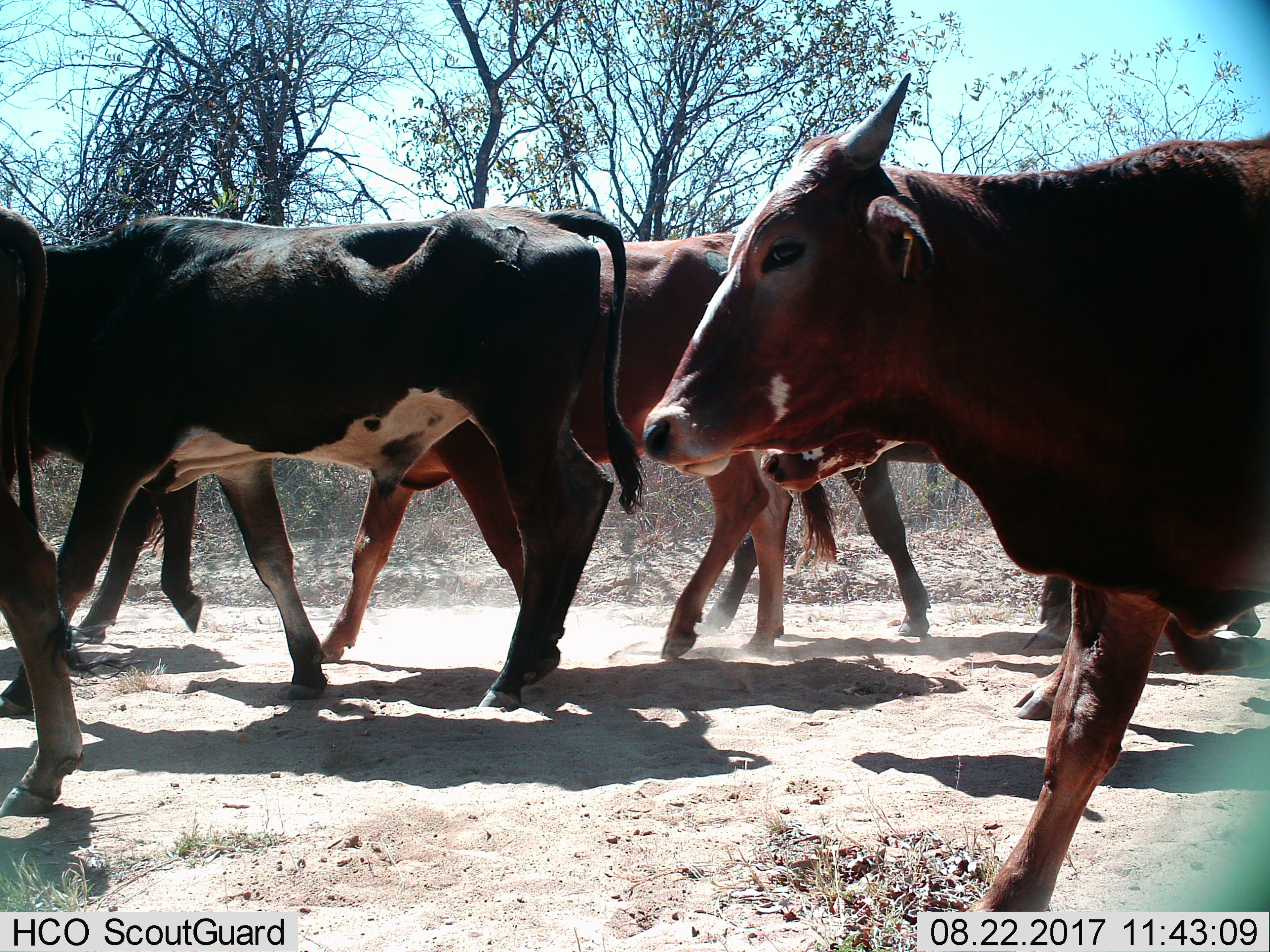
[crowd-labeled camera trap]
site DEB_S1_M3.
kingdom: Animalia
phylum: Chordata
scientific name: Vertebrata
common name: domestic animal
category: domesticanimal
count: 6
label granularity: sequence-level